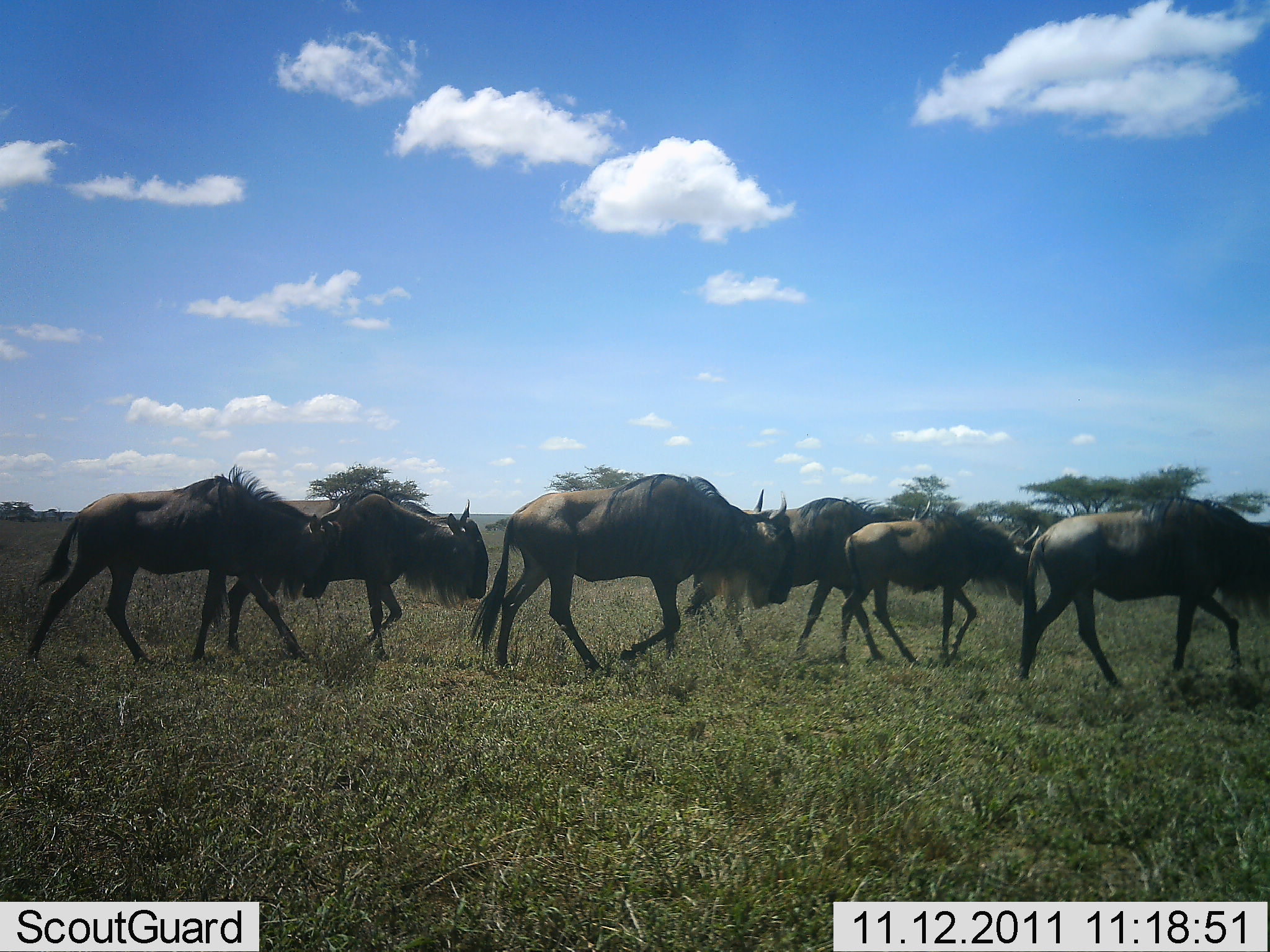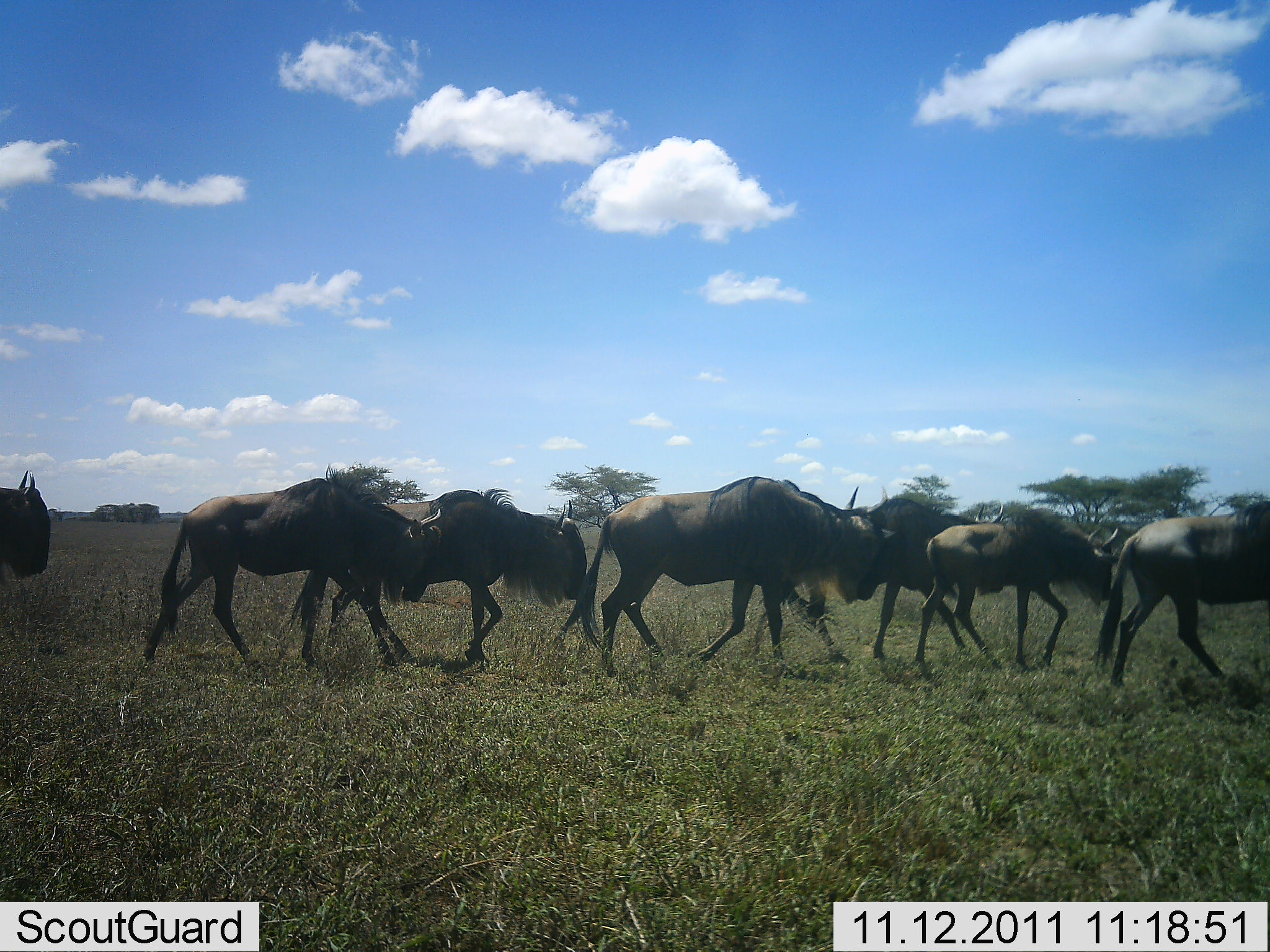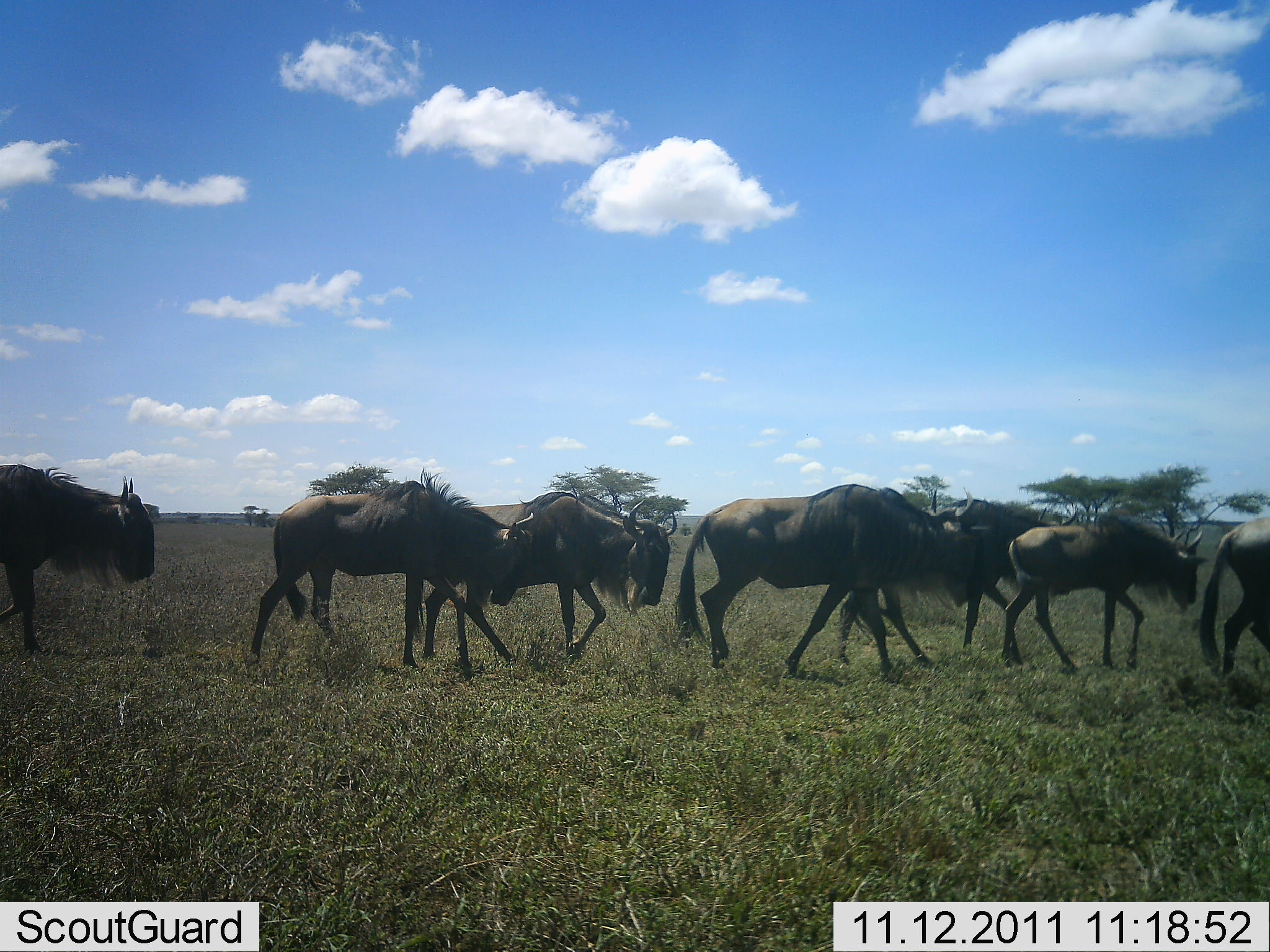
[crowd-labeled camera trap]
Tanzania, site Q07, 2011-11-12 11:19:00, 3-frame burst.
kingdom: Animalia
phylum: Chordata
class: Mammalia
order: Artiodactyla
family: Bovidae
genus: Connochaetes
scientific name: Connochaetes taurinus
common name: blue wildebeest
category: wildebeest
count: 7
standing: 0%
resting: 0%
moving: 100%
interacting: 0%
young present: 25%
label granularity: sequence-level